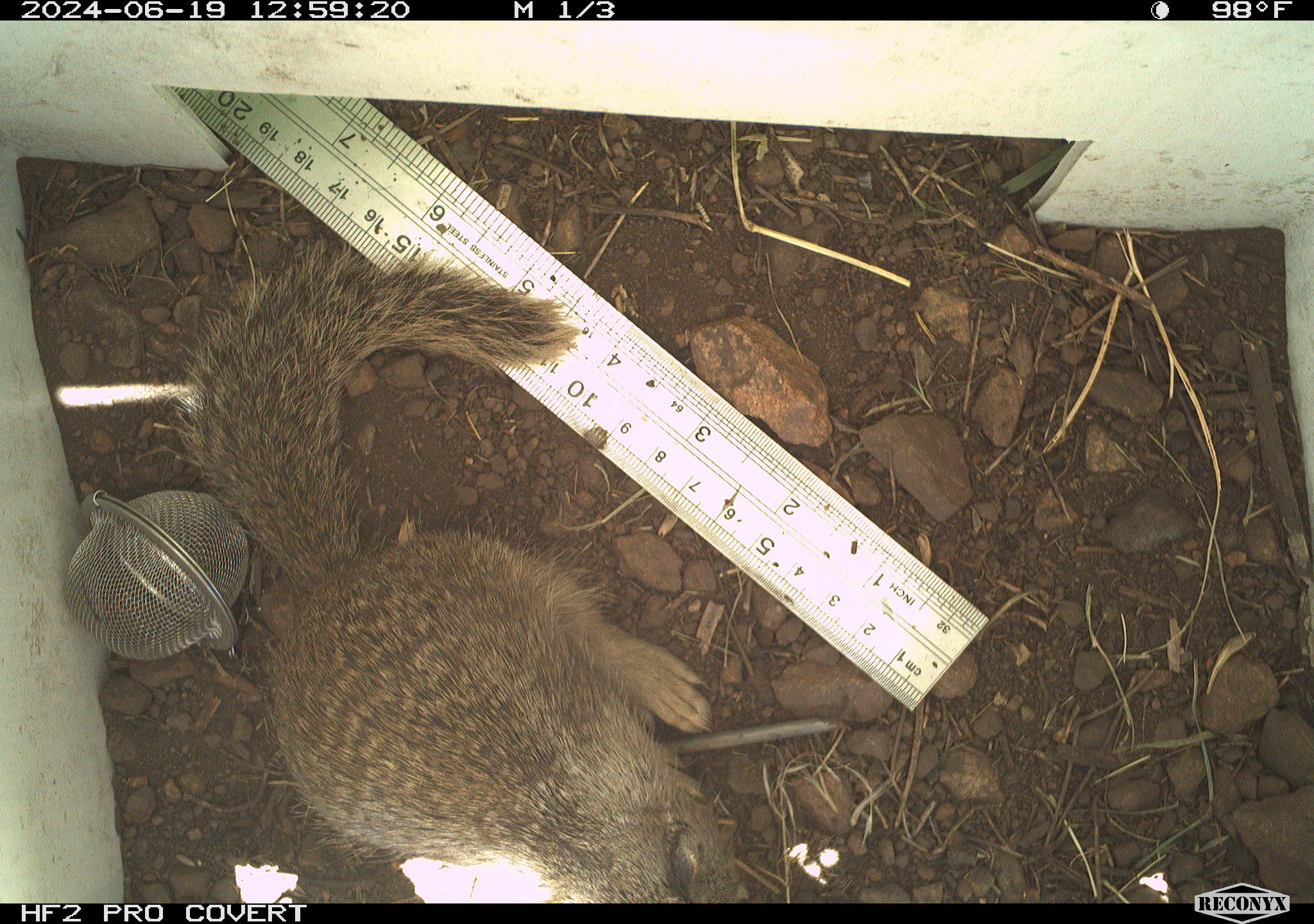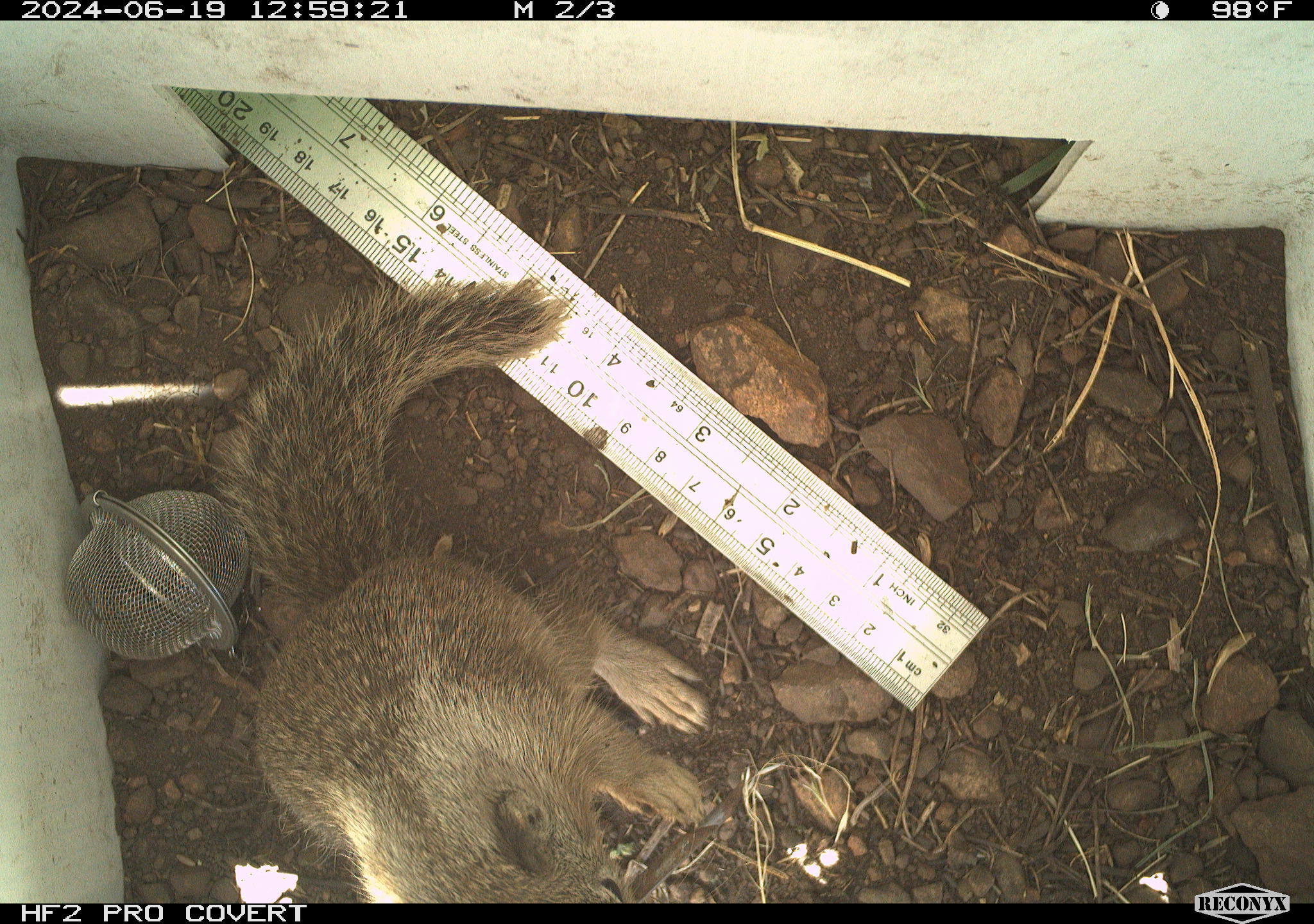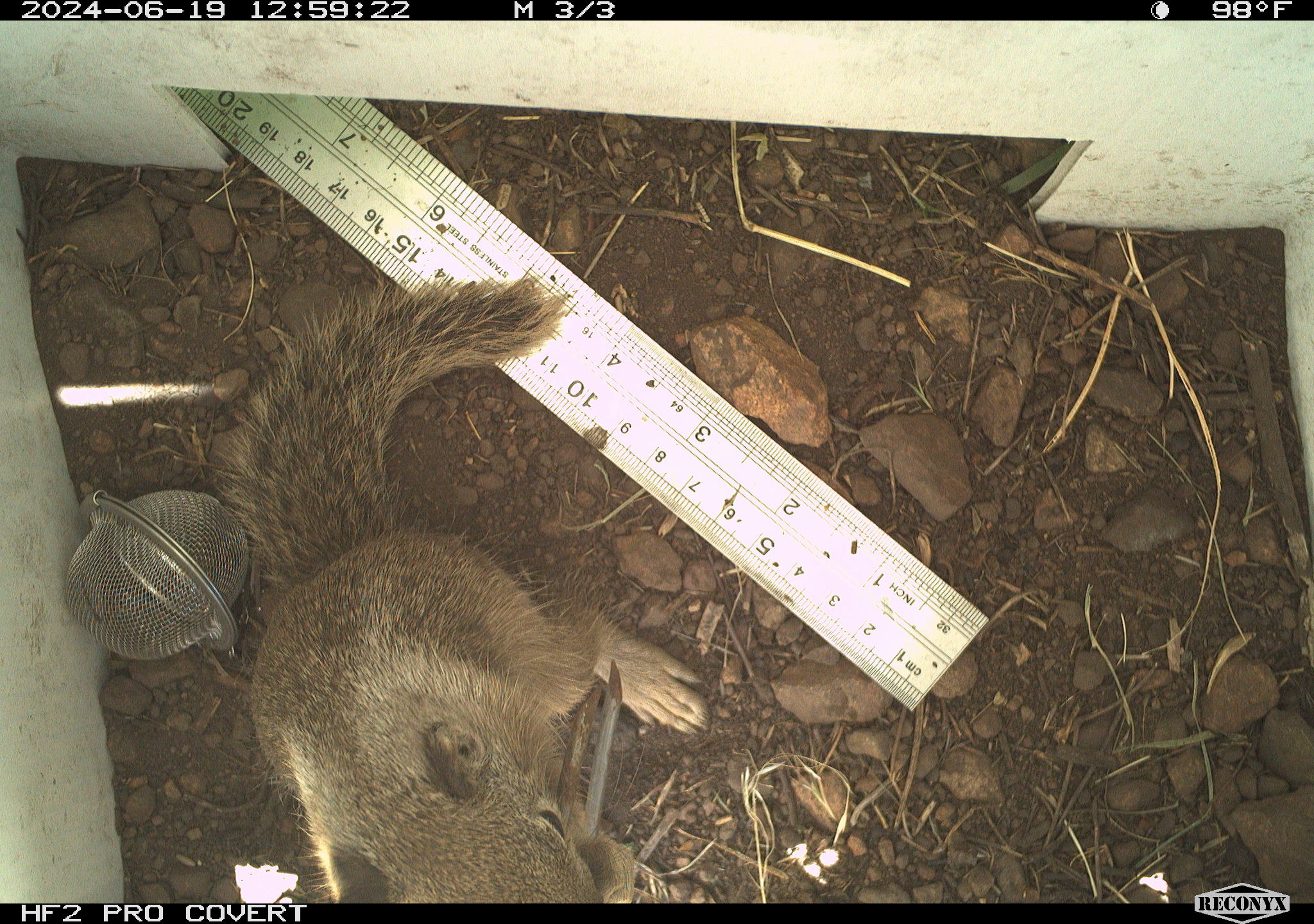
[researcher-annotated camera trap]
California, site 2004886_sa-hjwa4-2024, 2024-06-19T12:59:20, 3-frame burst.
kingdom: Animalia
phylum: Chordata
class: Mammalia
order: Rodentia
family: Sciuridae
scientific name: Sciuridae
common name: squirrels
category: sciuridae family